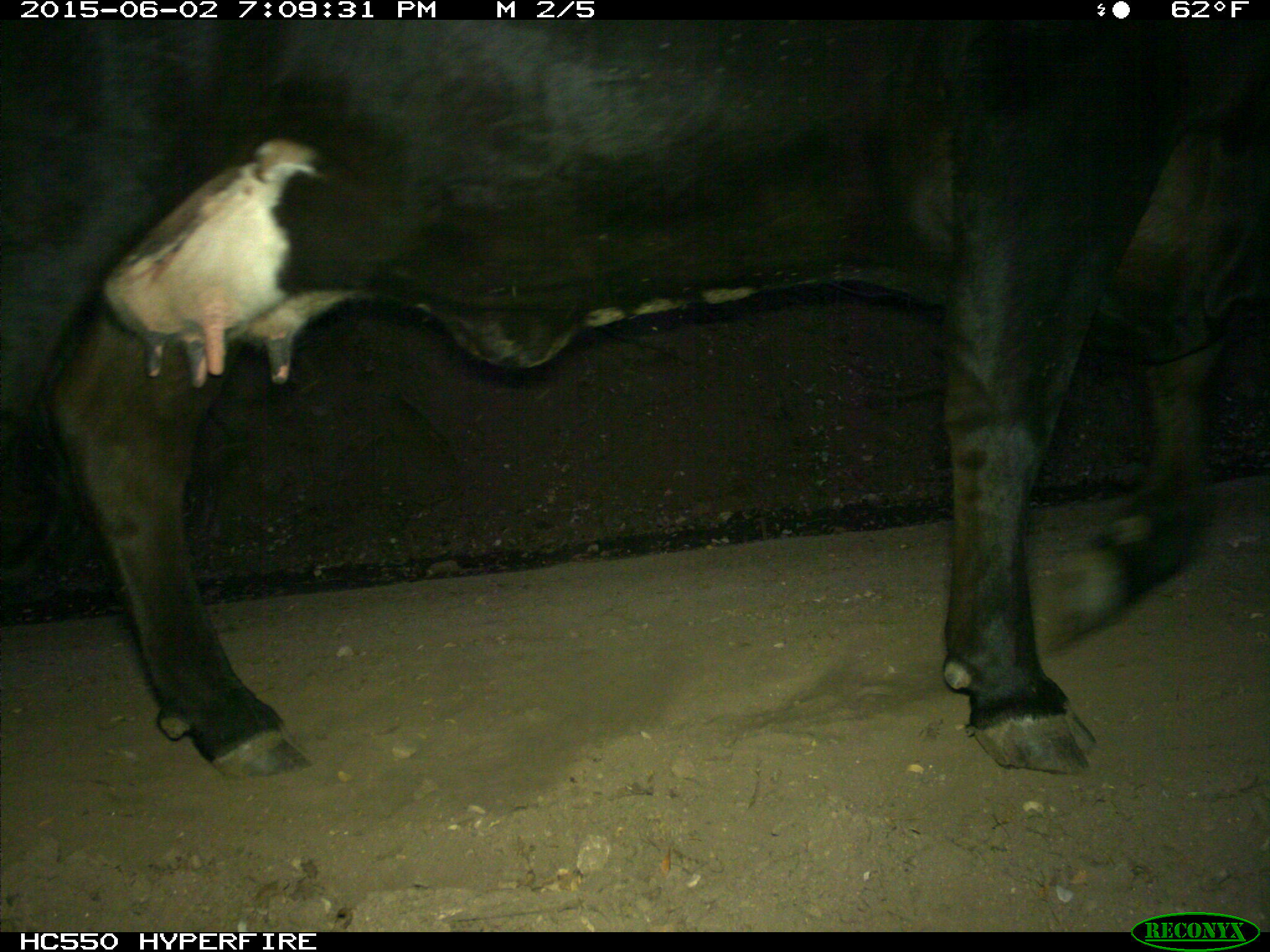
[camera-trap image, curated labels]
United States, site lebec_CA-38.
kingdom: Animalia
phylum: Chordata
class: Mammalia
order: Artiodactyla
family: Bovidae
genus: Bos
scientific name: Bos taurus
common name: domestic cow